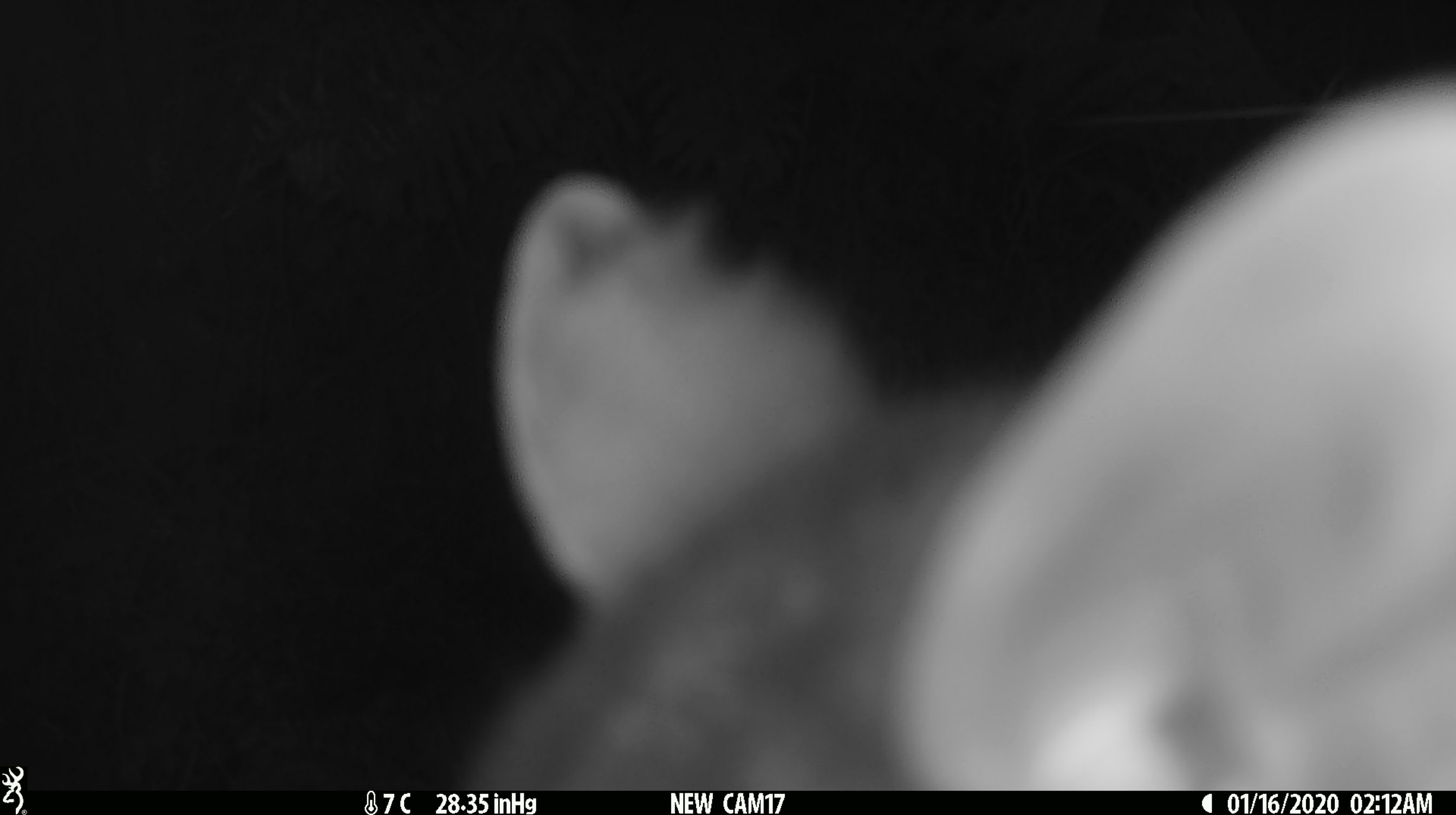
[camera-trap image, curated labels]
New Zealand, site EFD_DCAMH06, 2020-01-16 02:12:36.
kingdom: Animalia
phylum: Chordata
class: Mammalia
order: Diprotodontia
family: Phalangeridae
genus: Trichosurus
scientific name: Trichosurus vulpecula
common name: common brushtail possum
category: possum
Possum (common brushtail possum) (Trichosurus vulpecula).